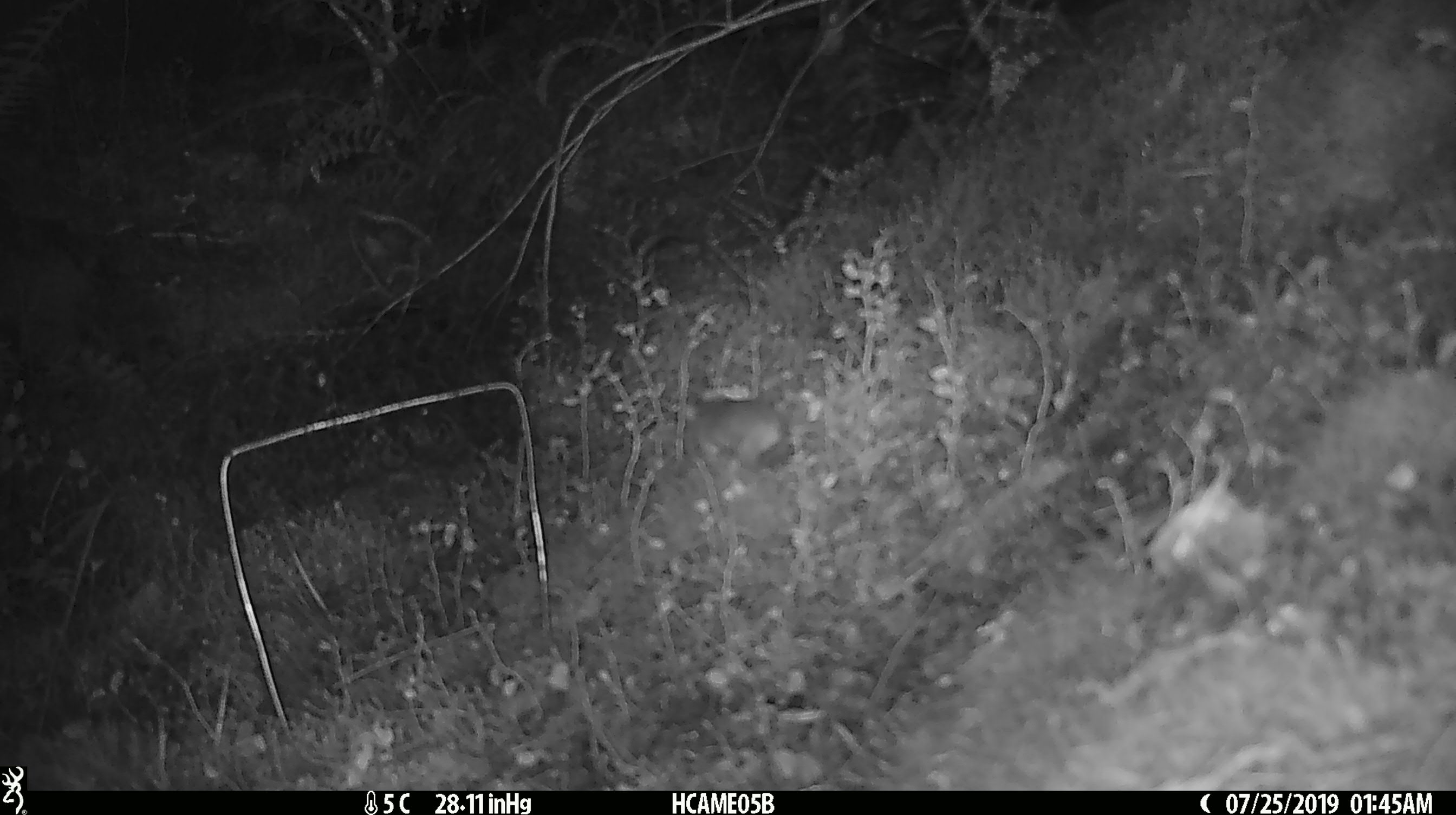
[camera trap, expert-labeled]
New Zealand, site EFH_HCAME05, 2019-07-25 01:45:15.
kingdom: Animalia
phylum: Chordata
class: Mammalia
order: Rodentia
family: Muridae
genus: Mus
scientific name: Mus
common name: mouse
Mouse (Mus).